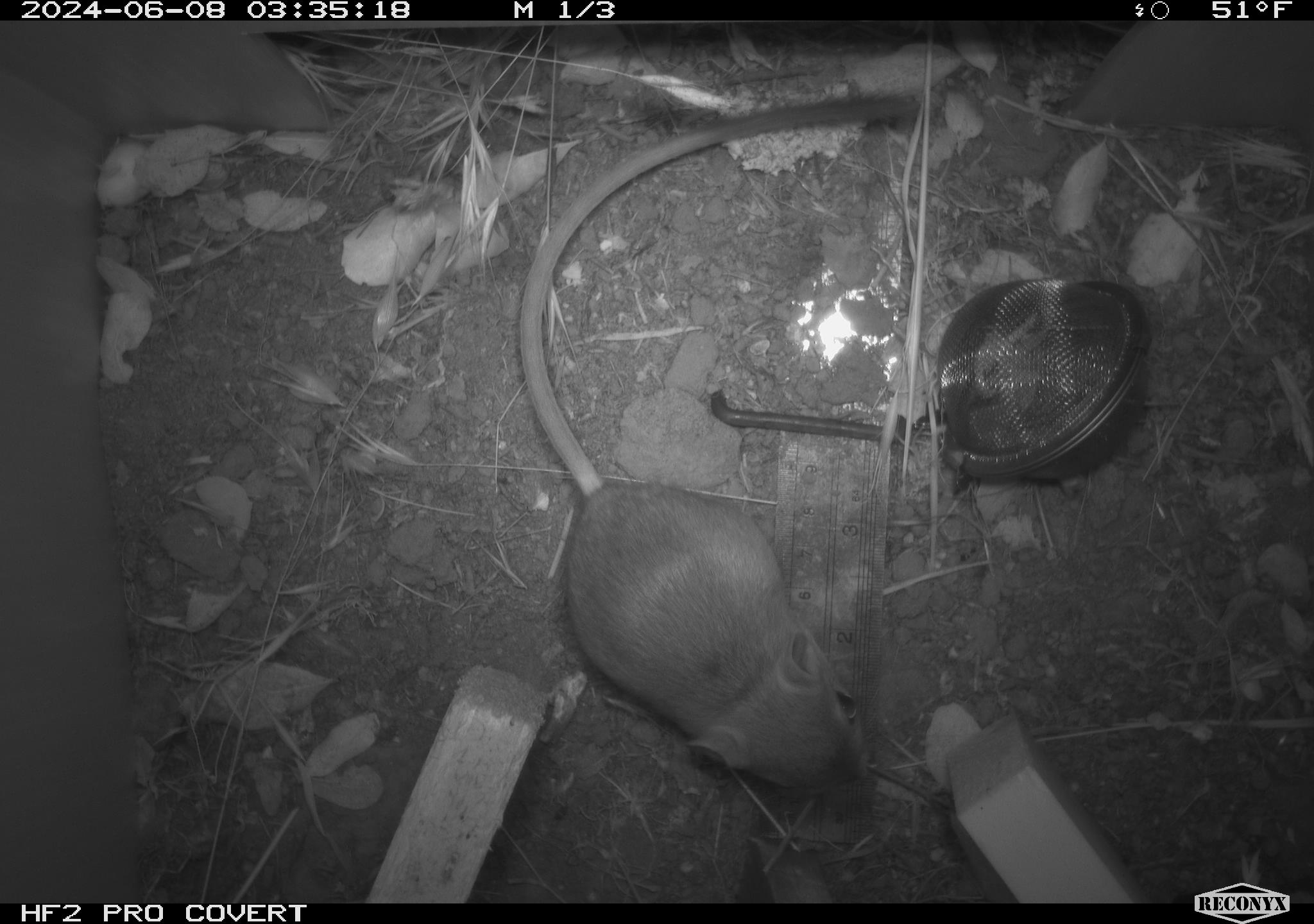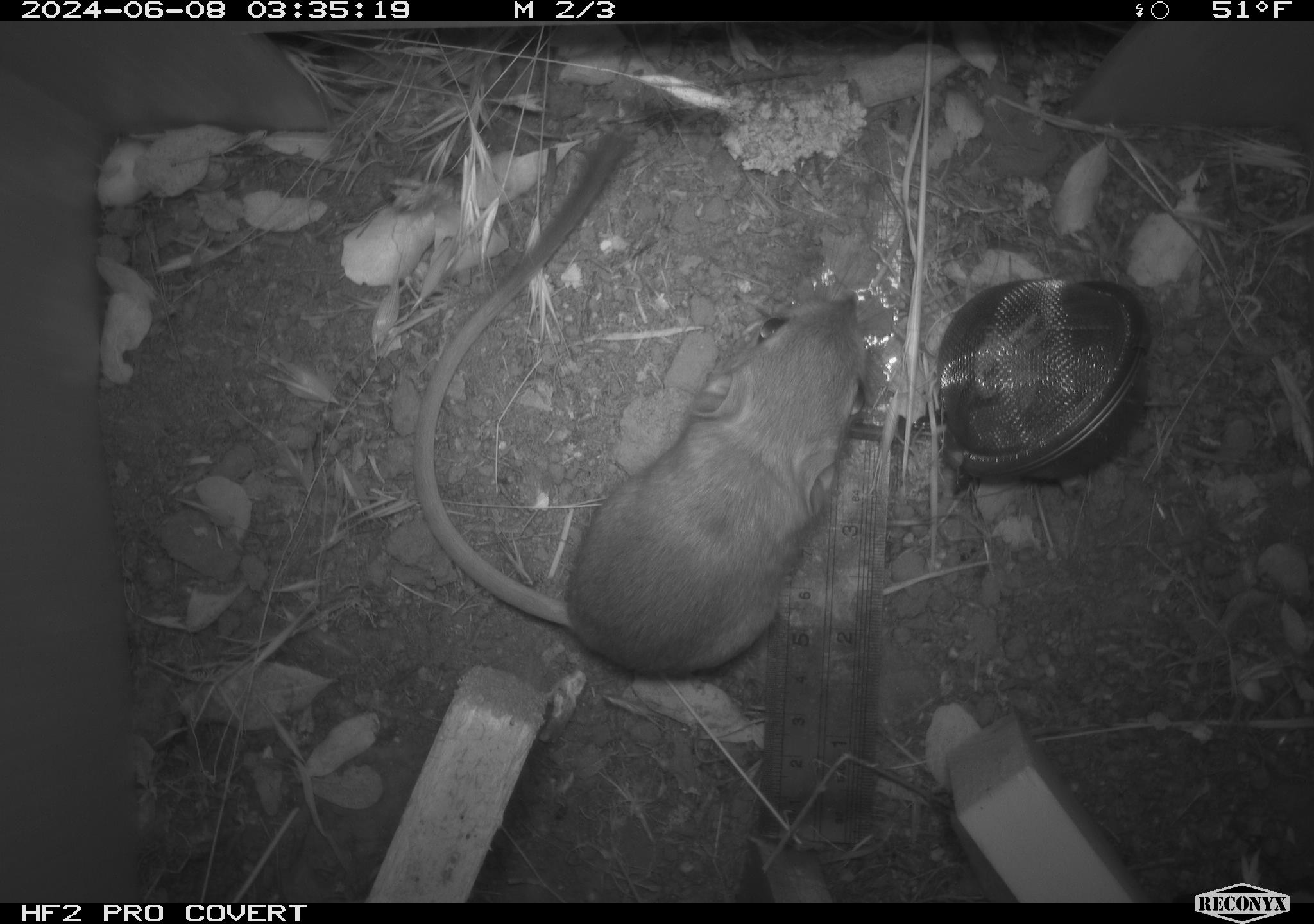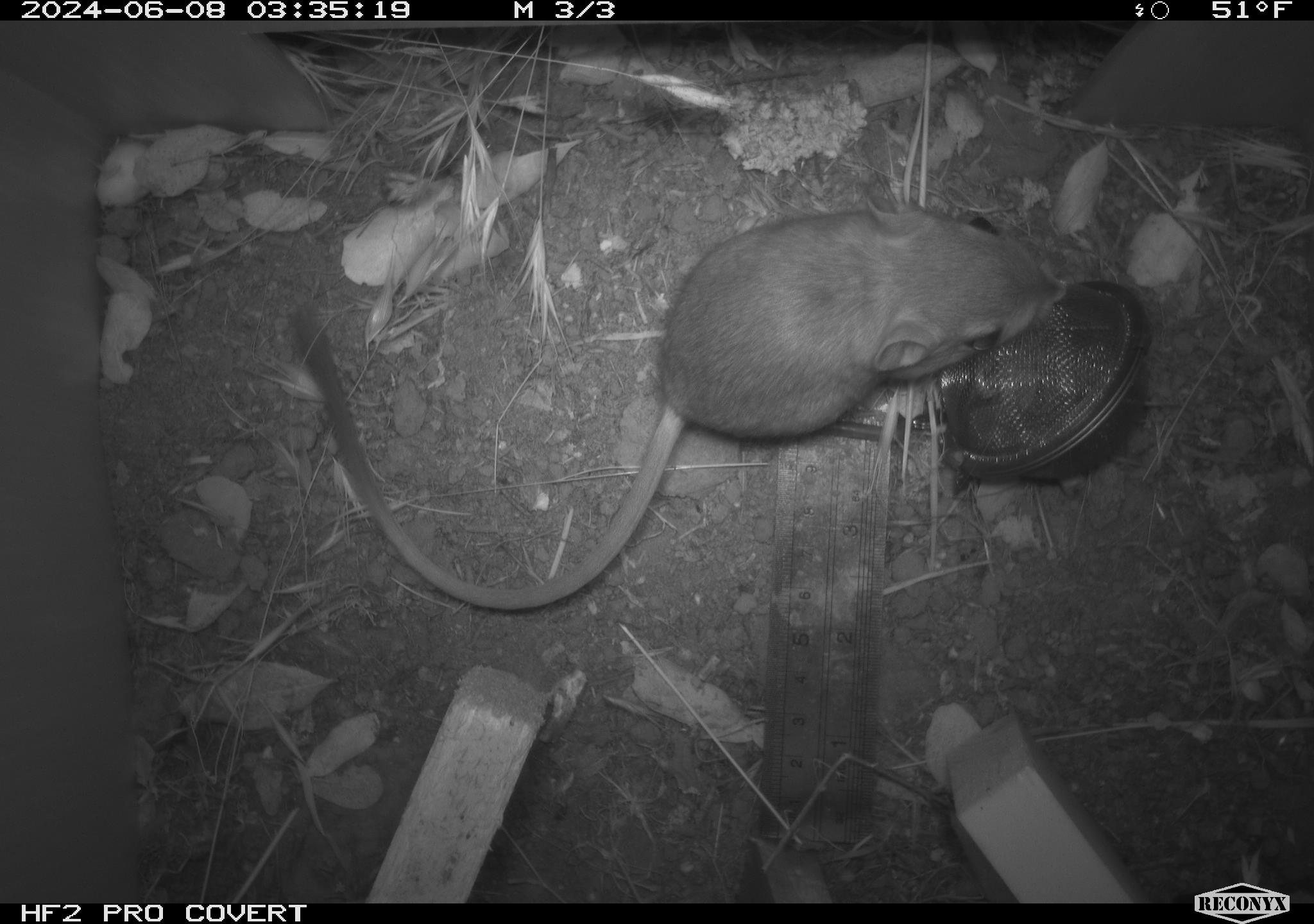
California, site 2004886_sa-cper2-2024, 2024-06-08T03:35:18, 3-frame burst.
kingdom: Animalia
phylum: Chordata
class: Mammalia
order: Rodentia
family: Heteromyidae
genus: Dipodomys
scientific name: Dipodomys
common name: kangaroo rats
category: dipodomys species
Dipodomys species (kangaroo rats) (Dipodomys).